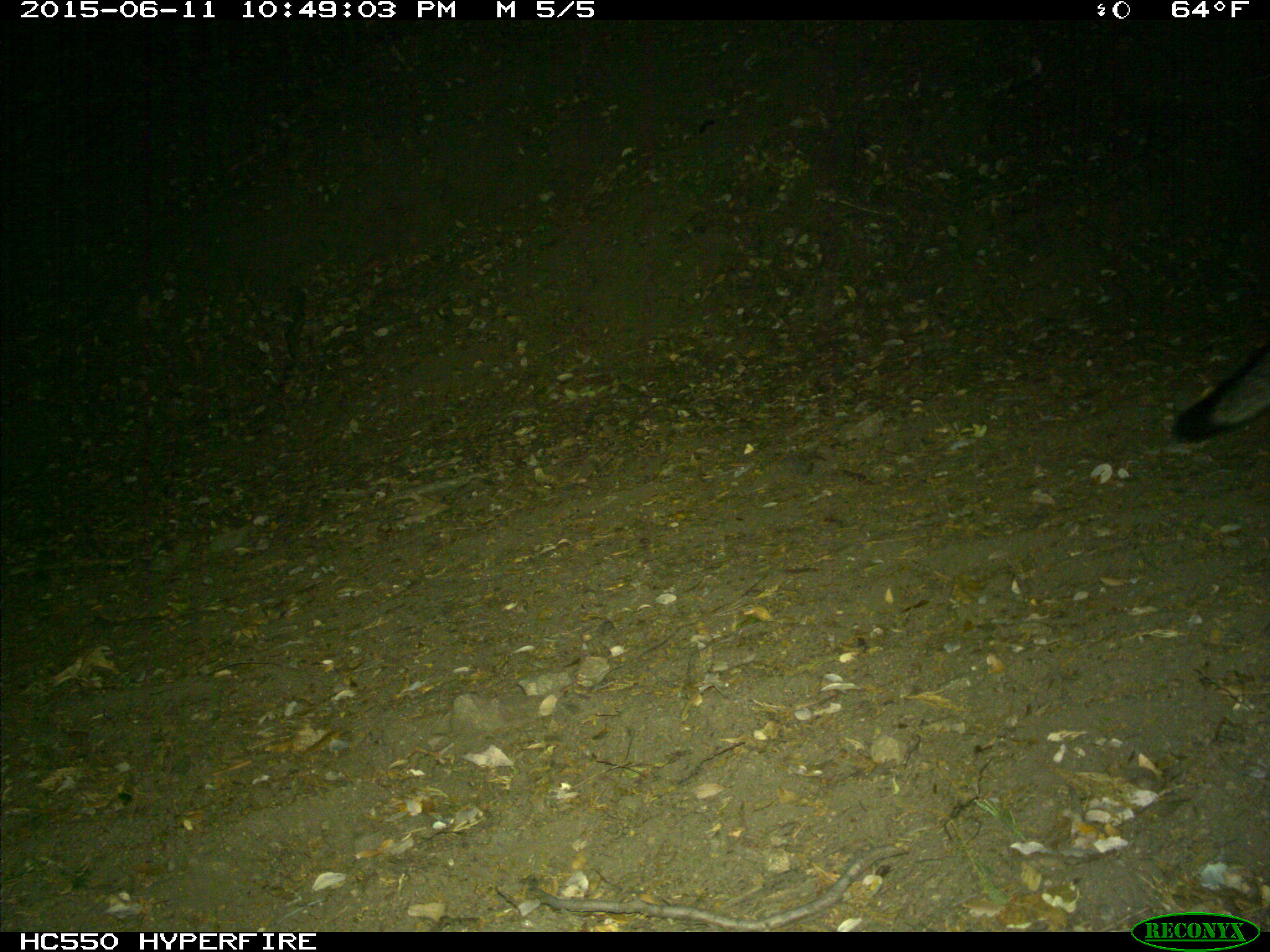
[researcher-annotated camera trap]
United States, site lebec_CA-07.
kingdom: Animalia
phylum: Chordata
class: Mammalia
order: Carnivora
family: Canidae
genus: Urocyon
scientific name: Urocyon cinereoargenteus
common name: gray fox